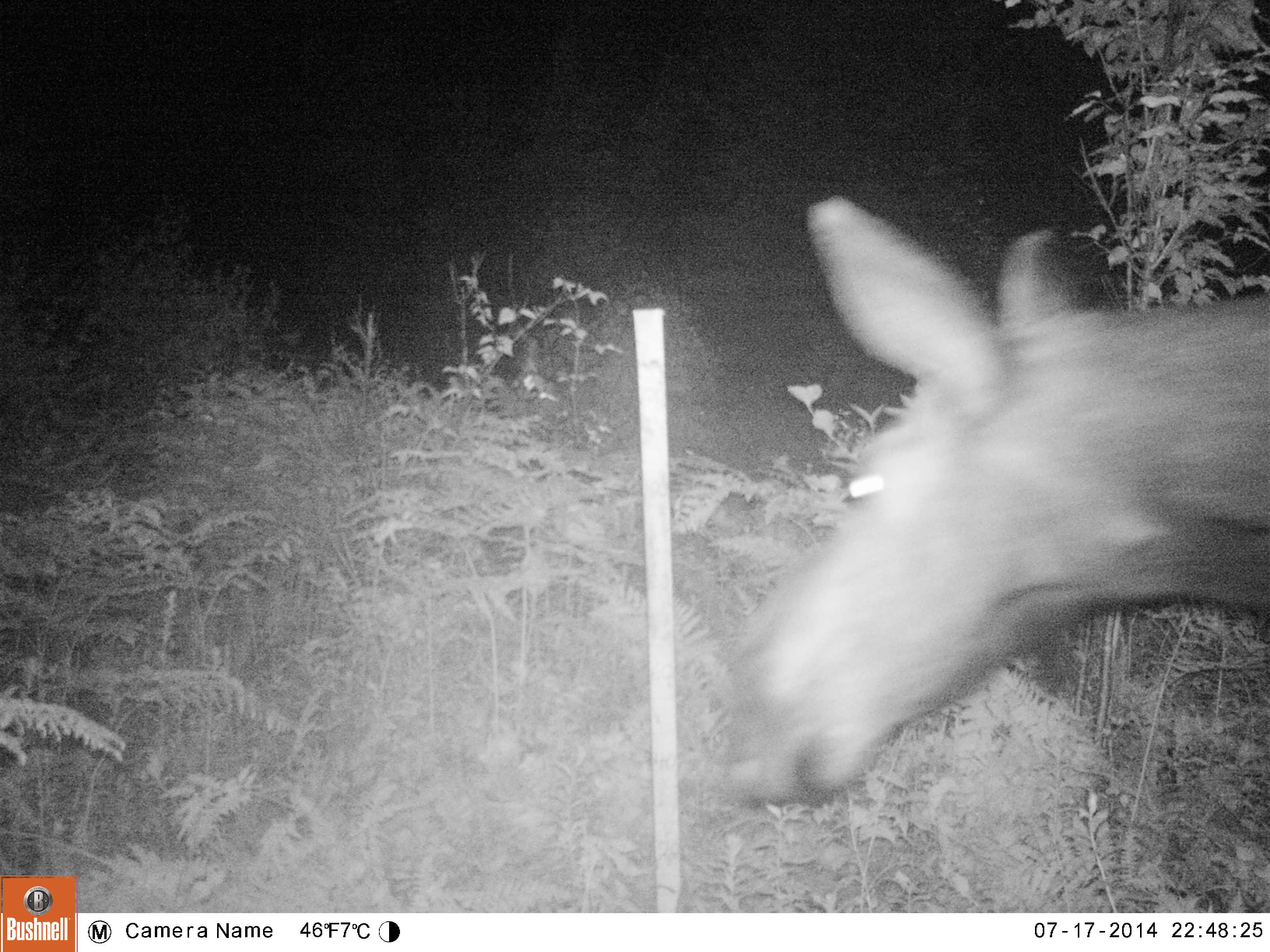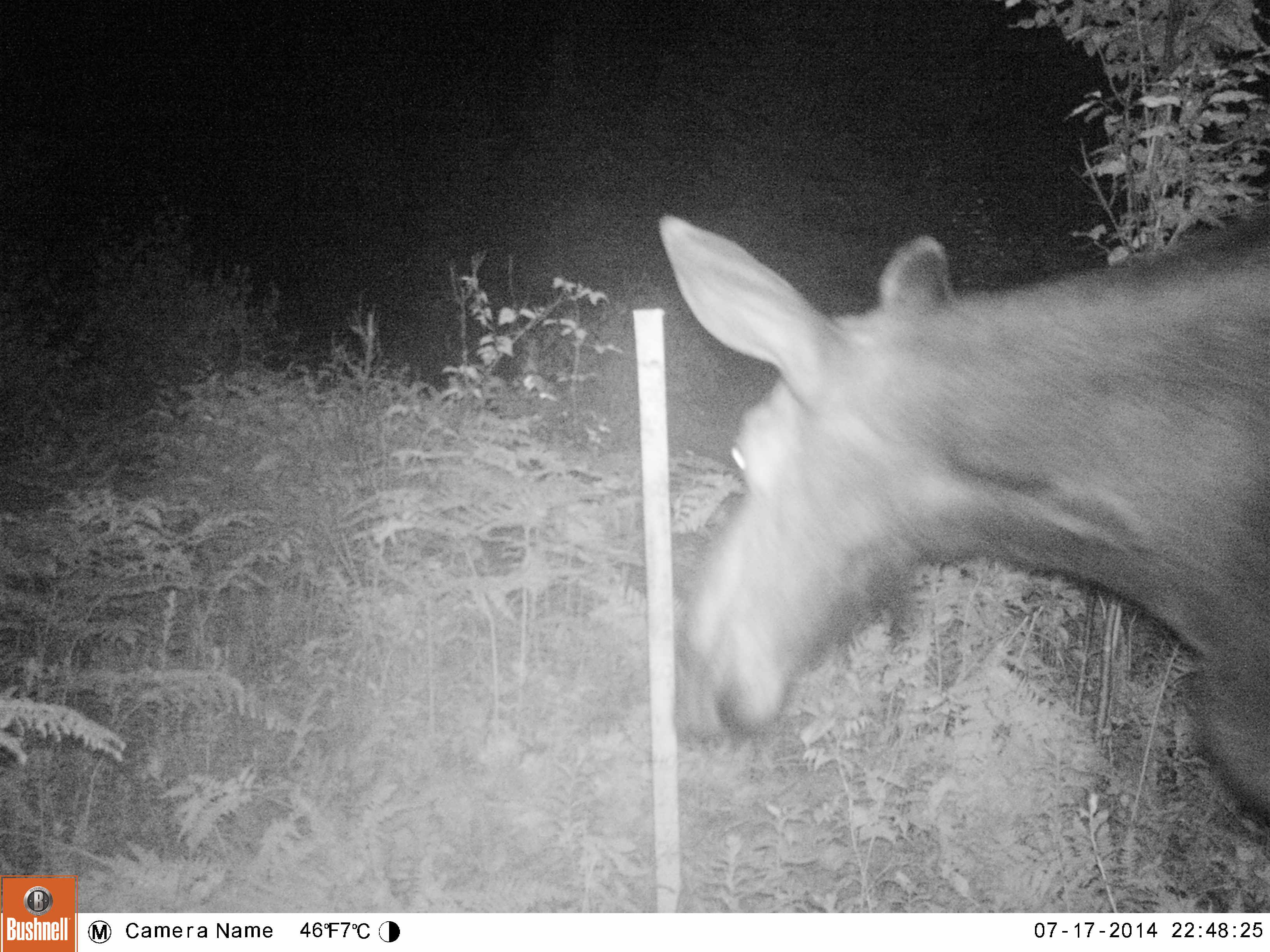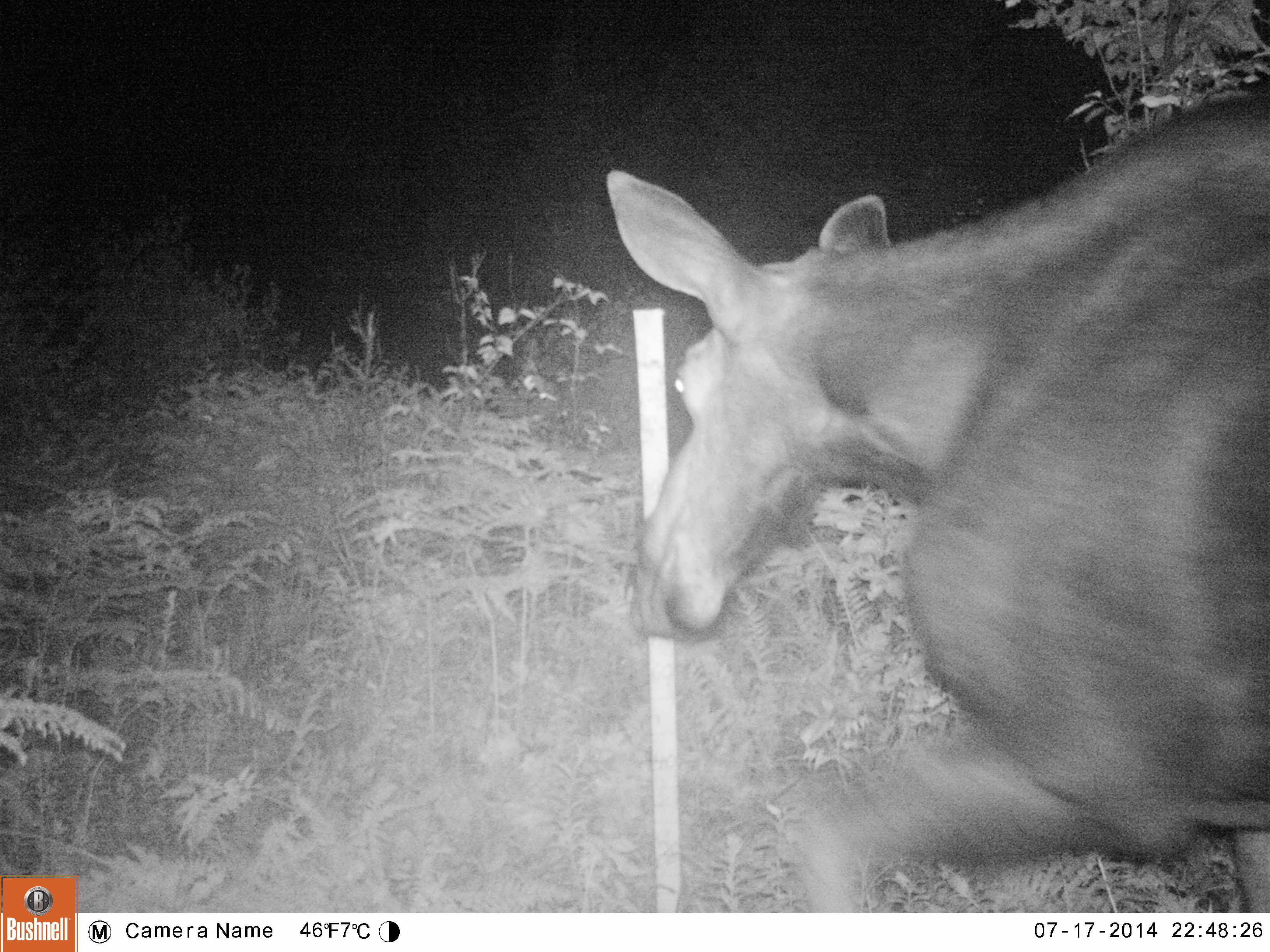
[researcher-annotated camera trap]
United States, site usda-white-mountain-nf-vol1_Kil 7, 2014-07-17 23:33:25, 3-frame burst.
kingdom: Animalia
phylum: Chordata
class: Mammalia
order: Artiodactyla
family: Cervidae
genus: Alces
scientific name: Alces alces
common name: moose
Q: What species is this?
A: Moose (Alces alces).